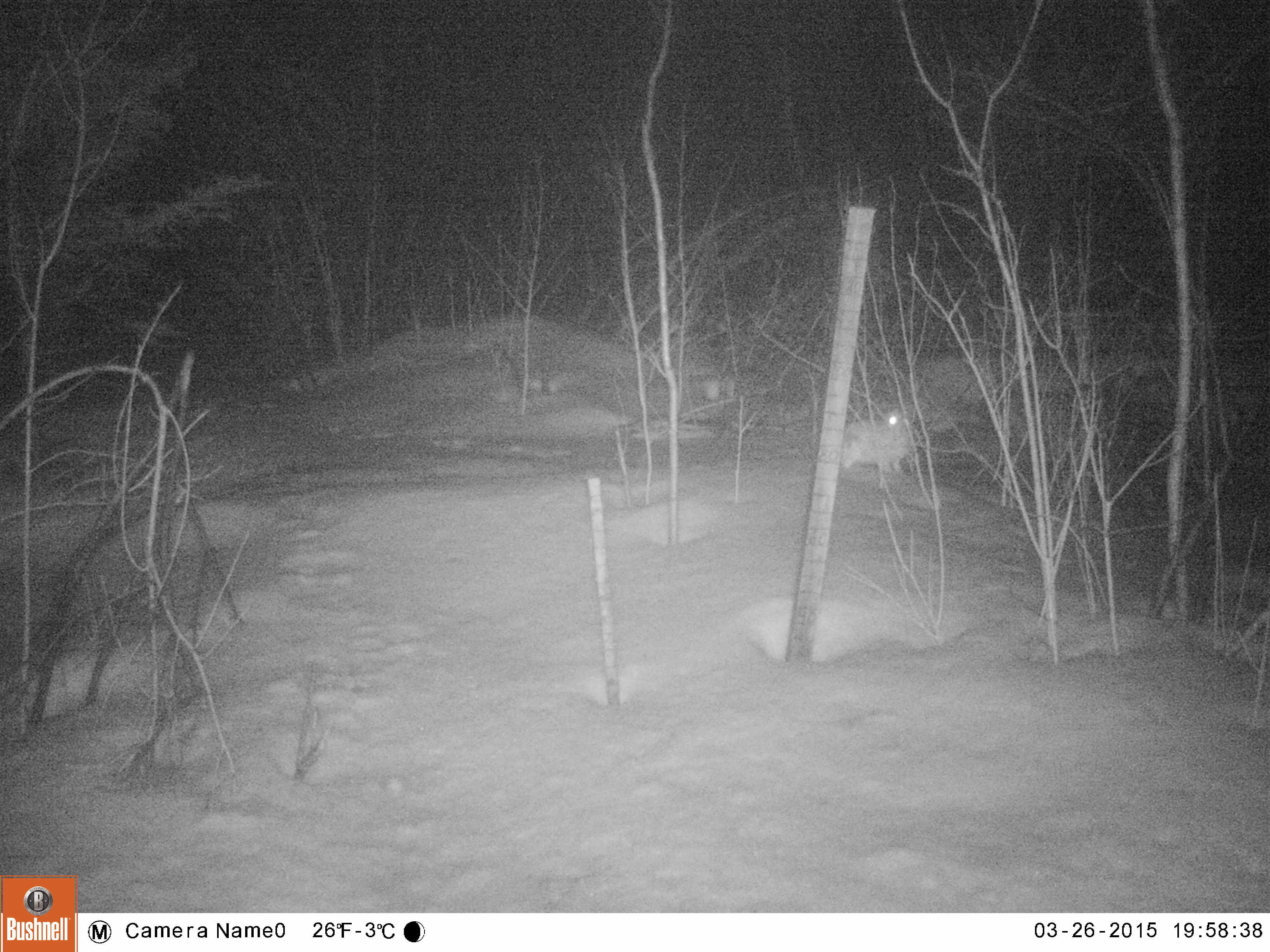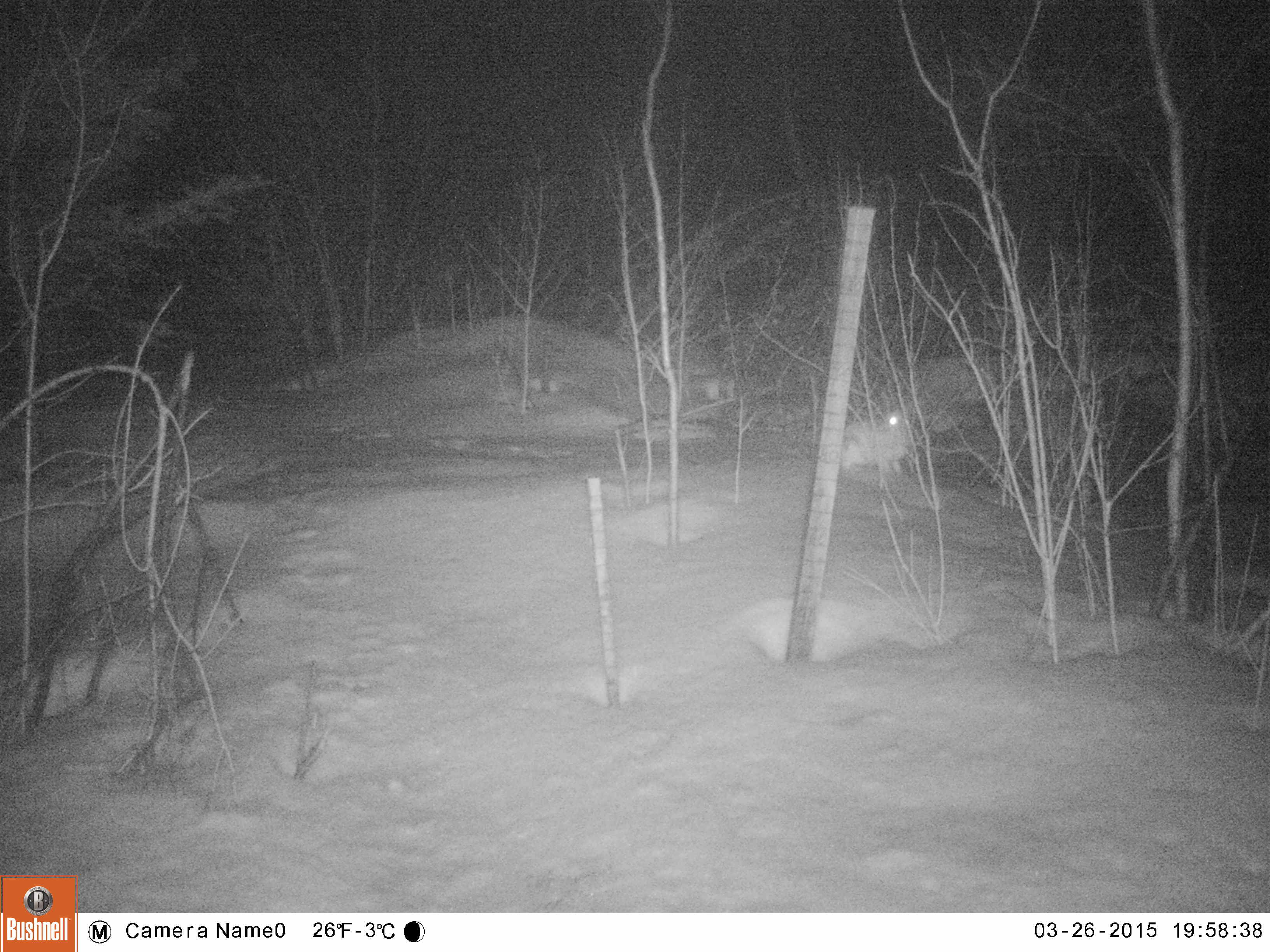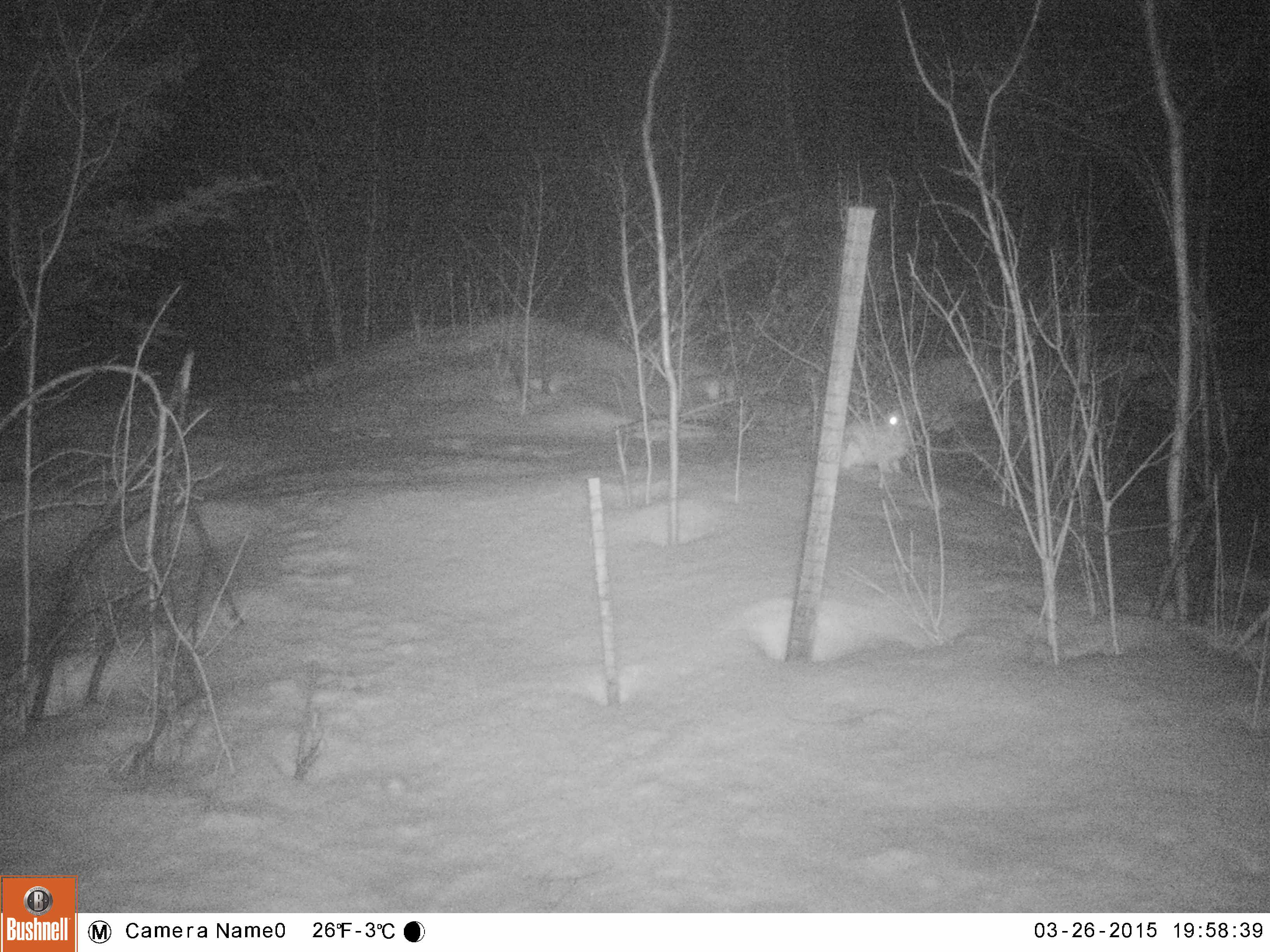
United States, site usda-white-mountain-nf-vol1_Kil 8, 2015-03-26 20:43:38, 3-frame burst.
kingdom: Animalia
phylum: Chordata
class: Mammalia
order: Lagomorpha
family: Leporidae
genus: Lepus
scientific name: Lepus americanus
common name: snowshoe hare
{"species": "snowshoe hare (Lepus americanus)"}